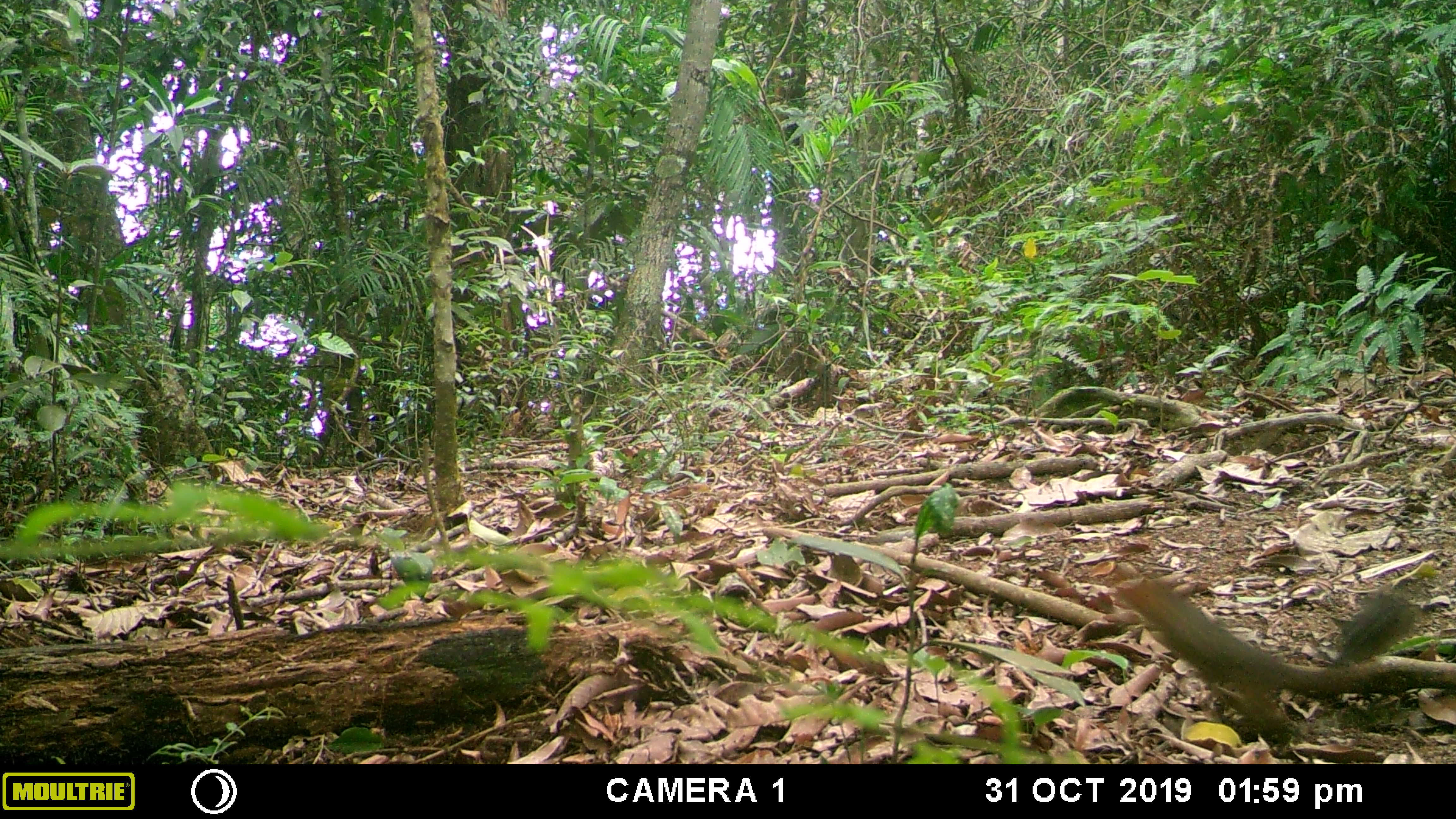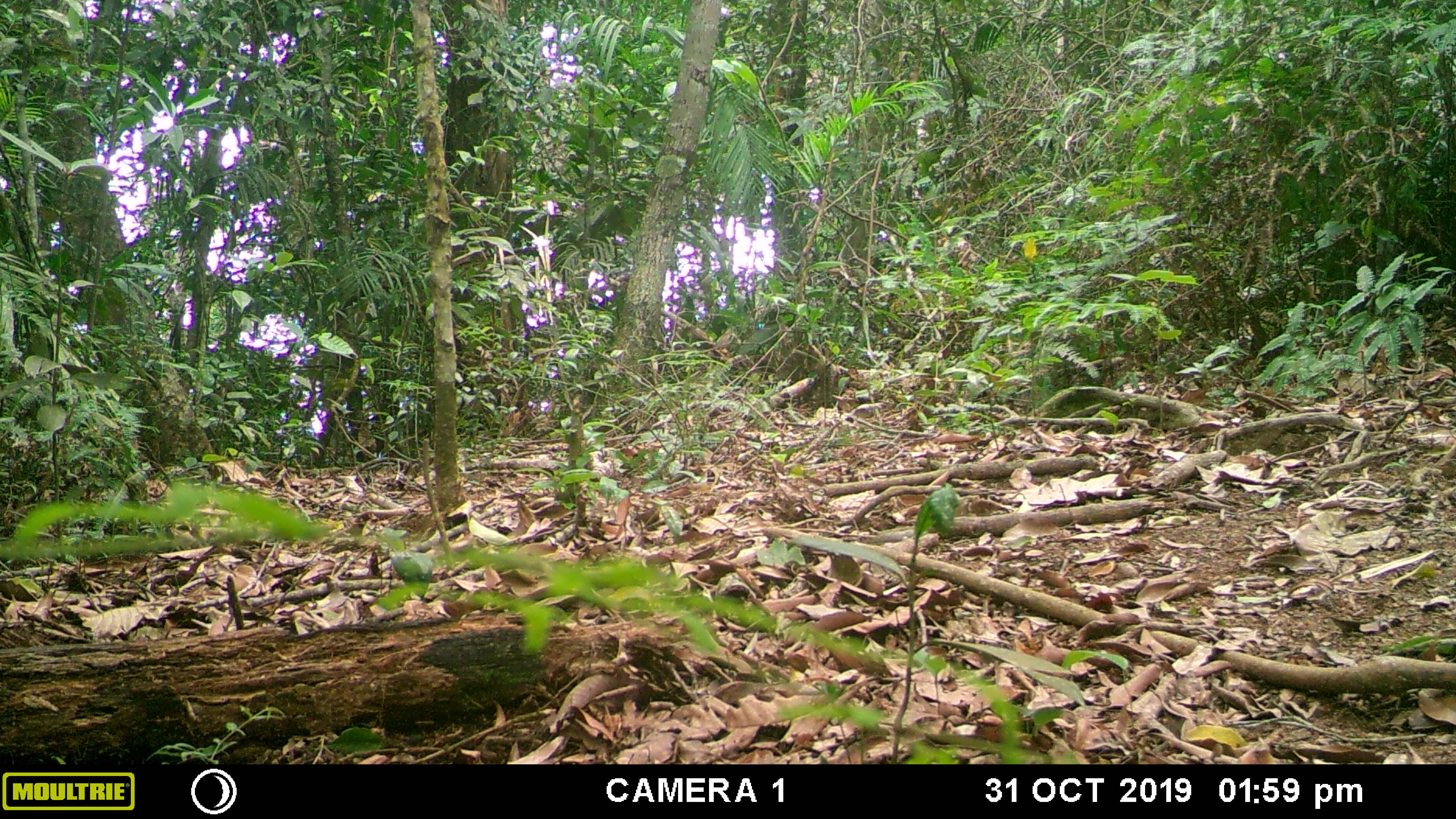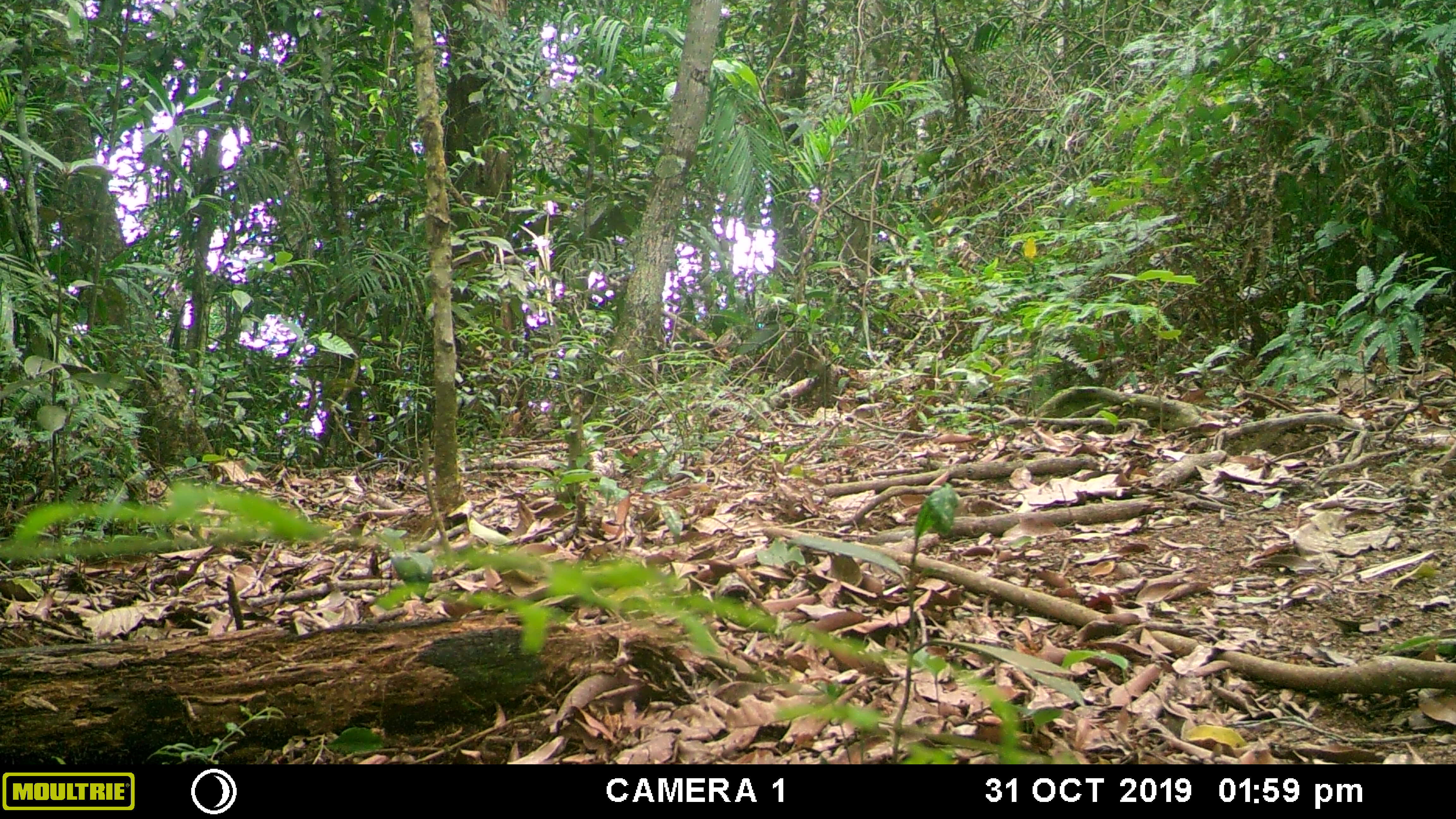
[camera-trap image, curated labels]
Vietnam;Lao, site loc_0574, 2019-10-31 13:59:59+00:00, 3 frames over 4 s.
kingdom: Animalia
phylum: Chordata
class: Mammalia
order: Rodentia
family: Sciuridae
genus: Dremomys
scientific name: Dremomys rufigenis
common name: red-cheeked squirrel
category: red cheeked squirrel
Red cheeked squirrel (red-cheeked squirrel) (Dremomys rufigenis). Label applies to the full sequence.